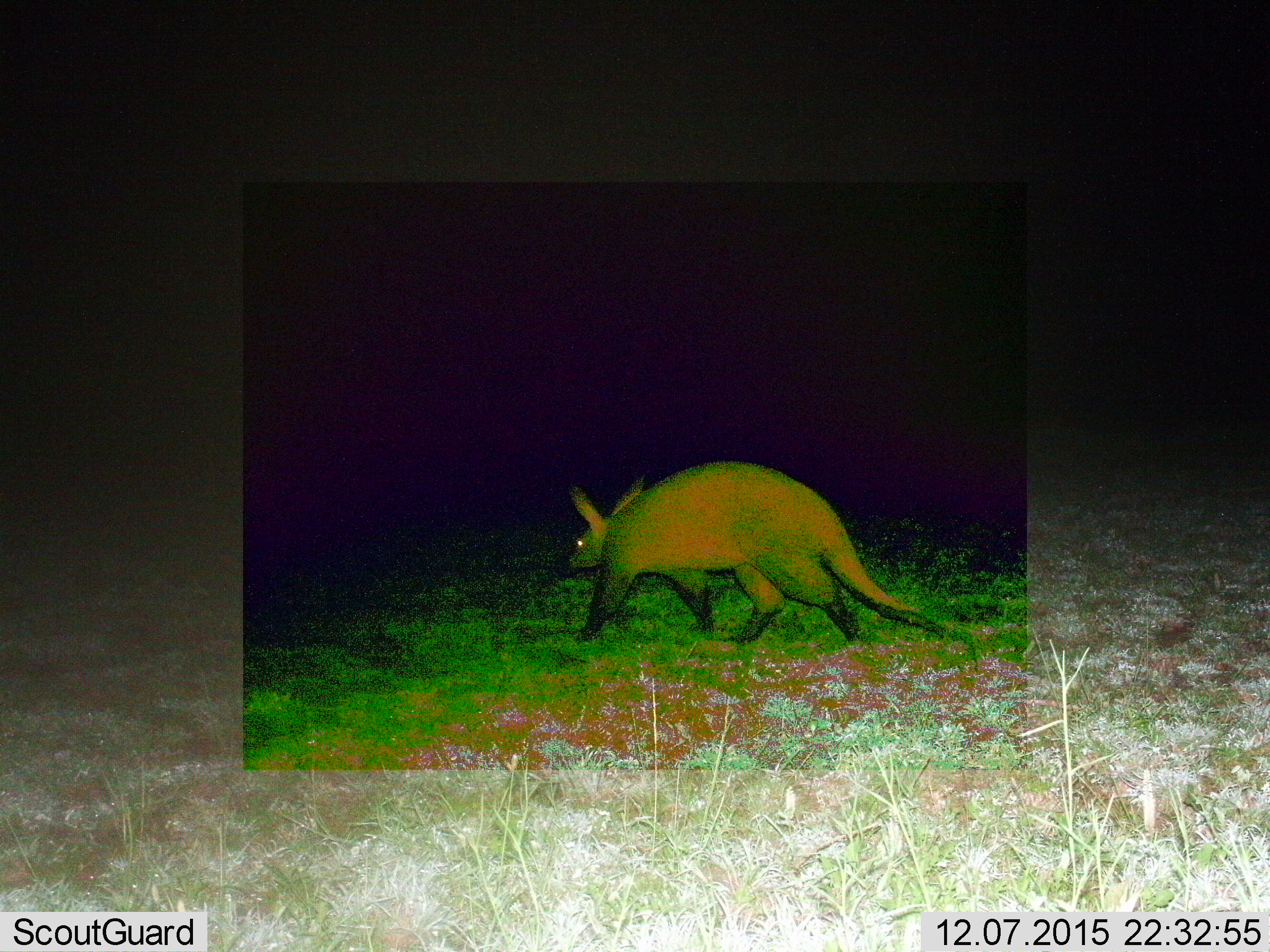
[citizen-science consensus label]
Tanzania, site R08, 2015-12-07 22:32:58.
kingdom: Animalia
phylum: Chordata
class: Mammalia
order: Tubulidentata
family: Orycteropodidae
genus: Orycteropus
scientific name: Orycteropus afer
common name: aardvark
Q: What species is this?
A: Aardvark (Orycteropus afer).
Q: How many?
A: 1.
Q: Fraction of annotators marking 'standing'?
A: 11%.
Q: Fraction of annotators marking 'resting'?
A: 0%.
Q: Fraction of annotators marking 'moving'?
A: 89%.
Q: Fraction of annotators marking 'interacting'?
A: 0%.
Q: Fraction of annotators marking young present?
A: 0%.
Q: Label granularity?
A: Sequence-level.